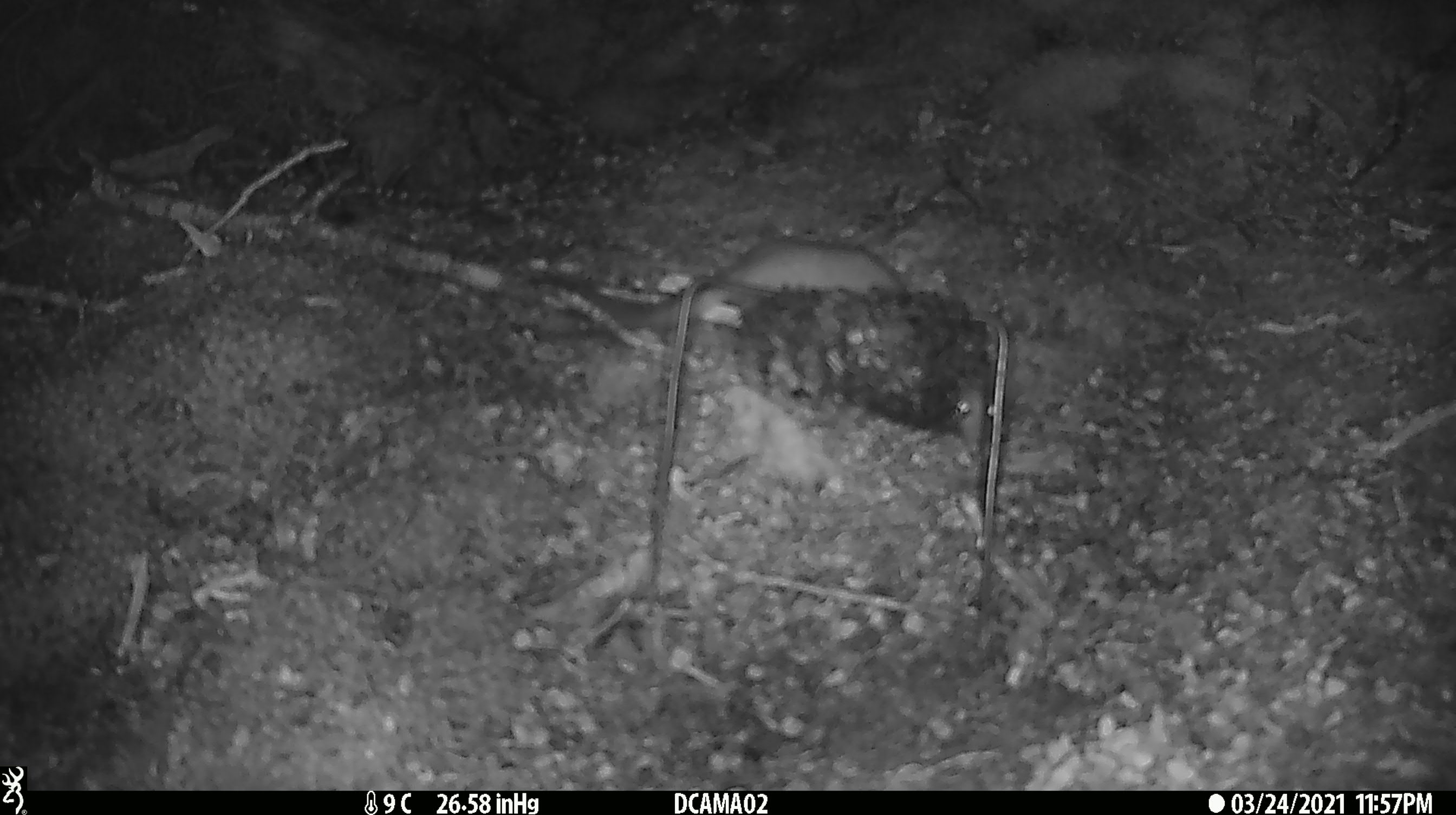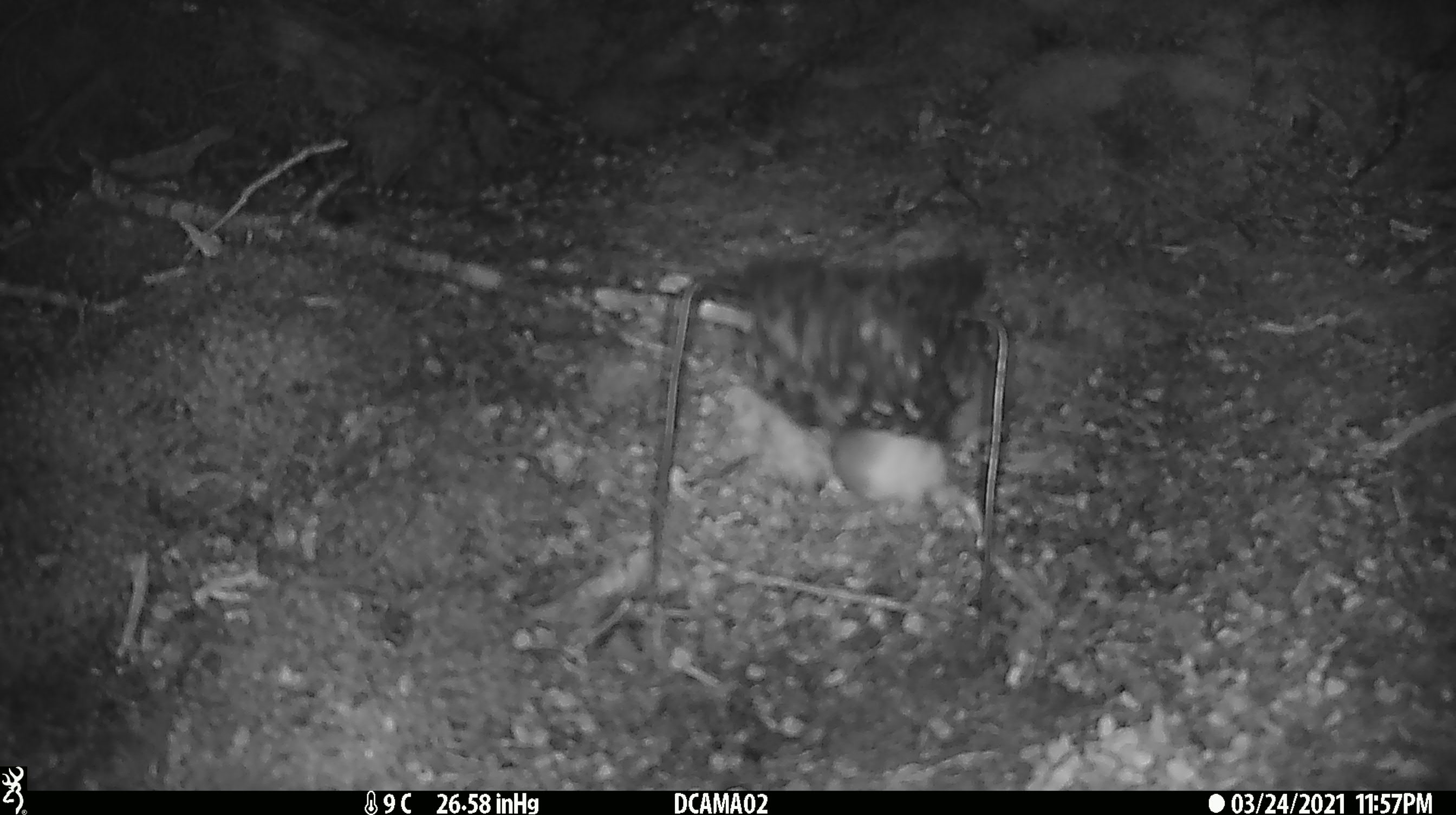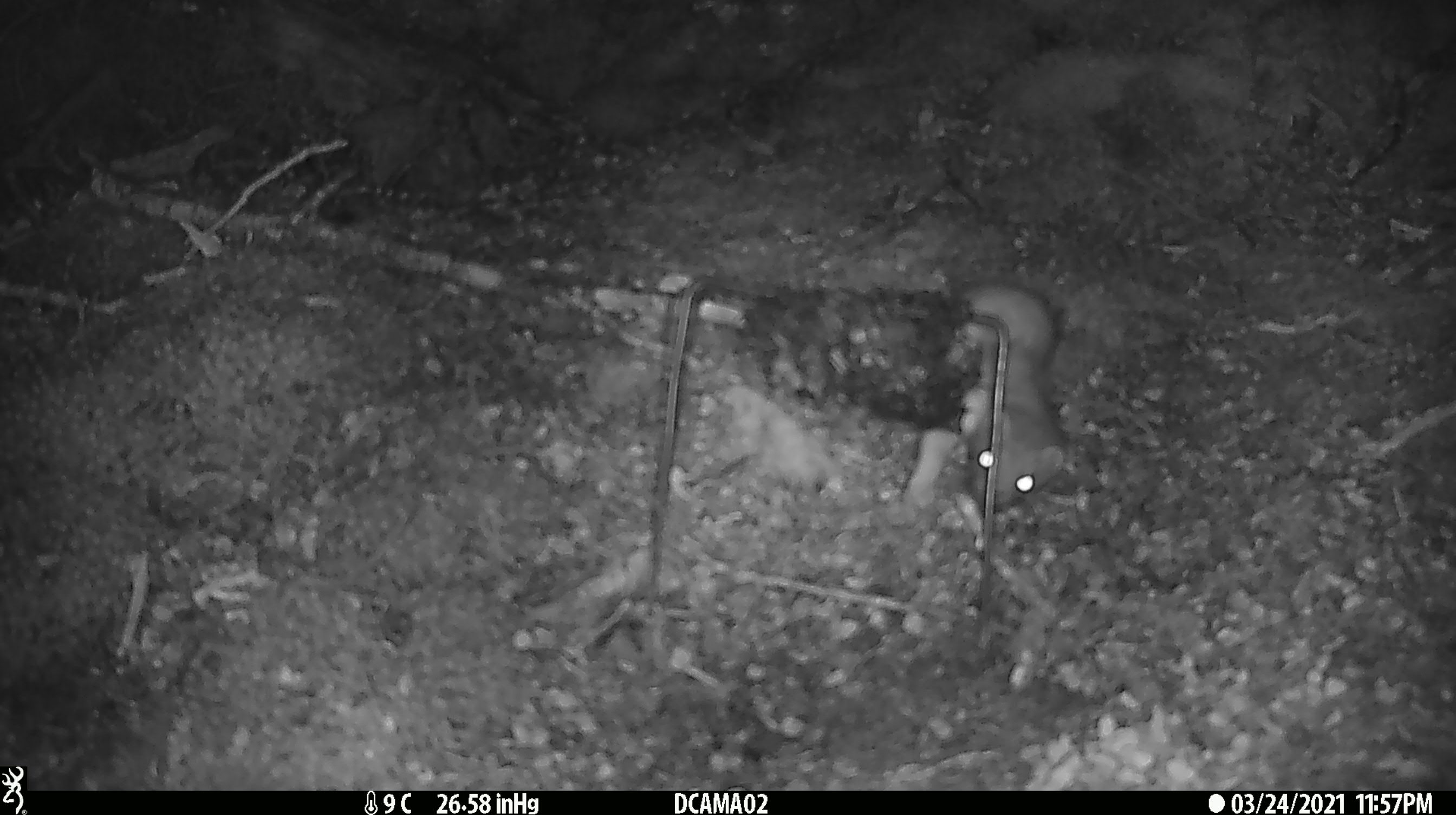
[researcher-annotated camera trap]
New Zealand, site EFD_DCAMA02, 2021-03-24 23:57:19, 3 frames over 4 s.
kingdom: Animalia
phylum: Chordata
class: Mammalia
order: Carnivora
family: Mustelidae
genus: Mustela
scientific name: Mustela erminea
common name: stoat